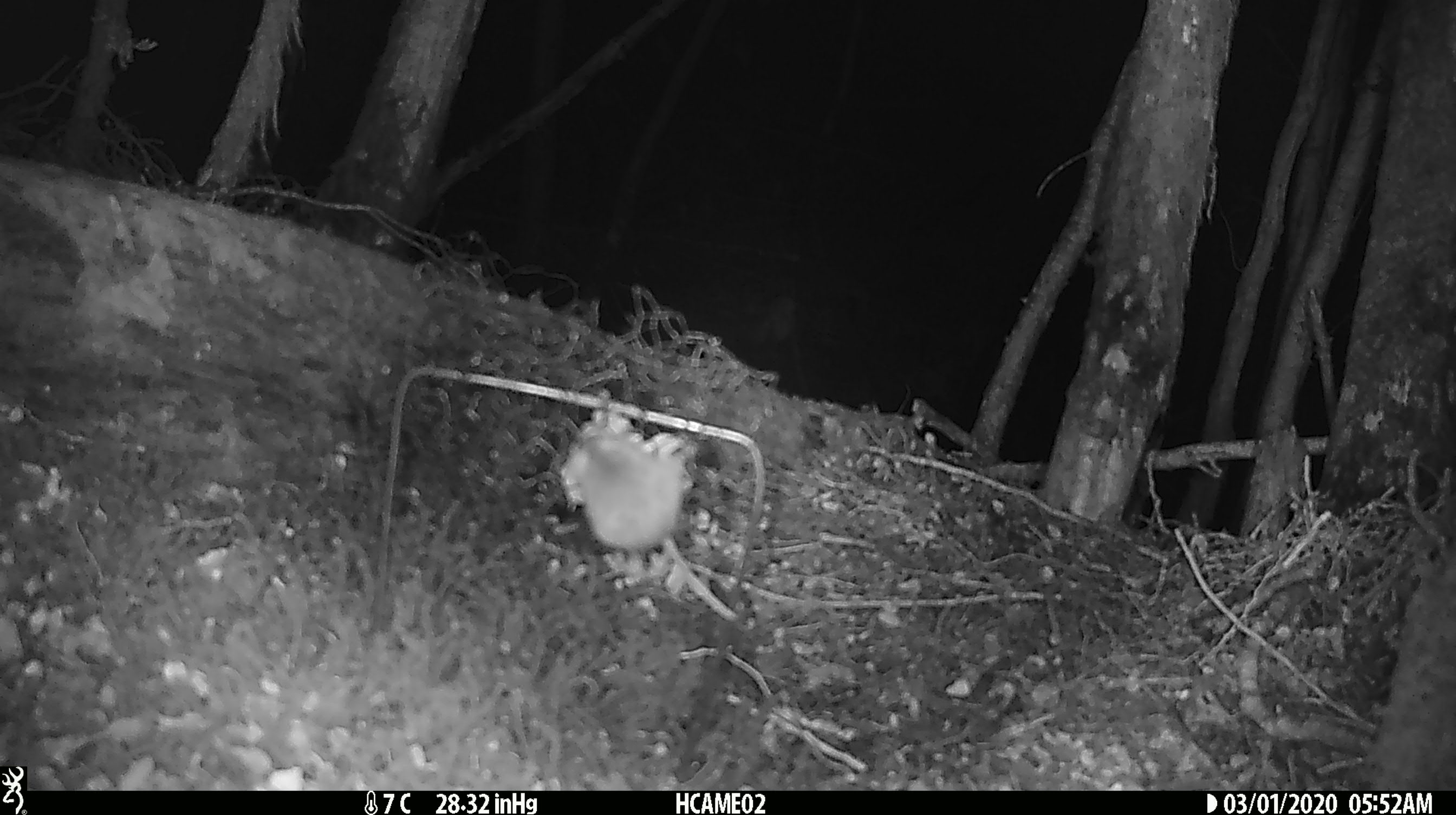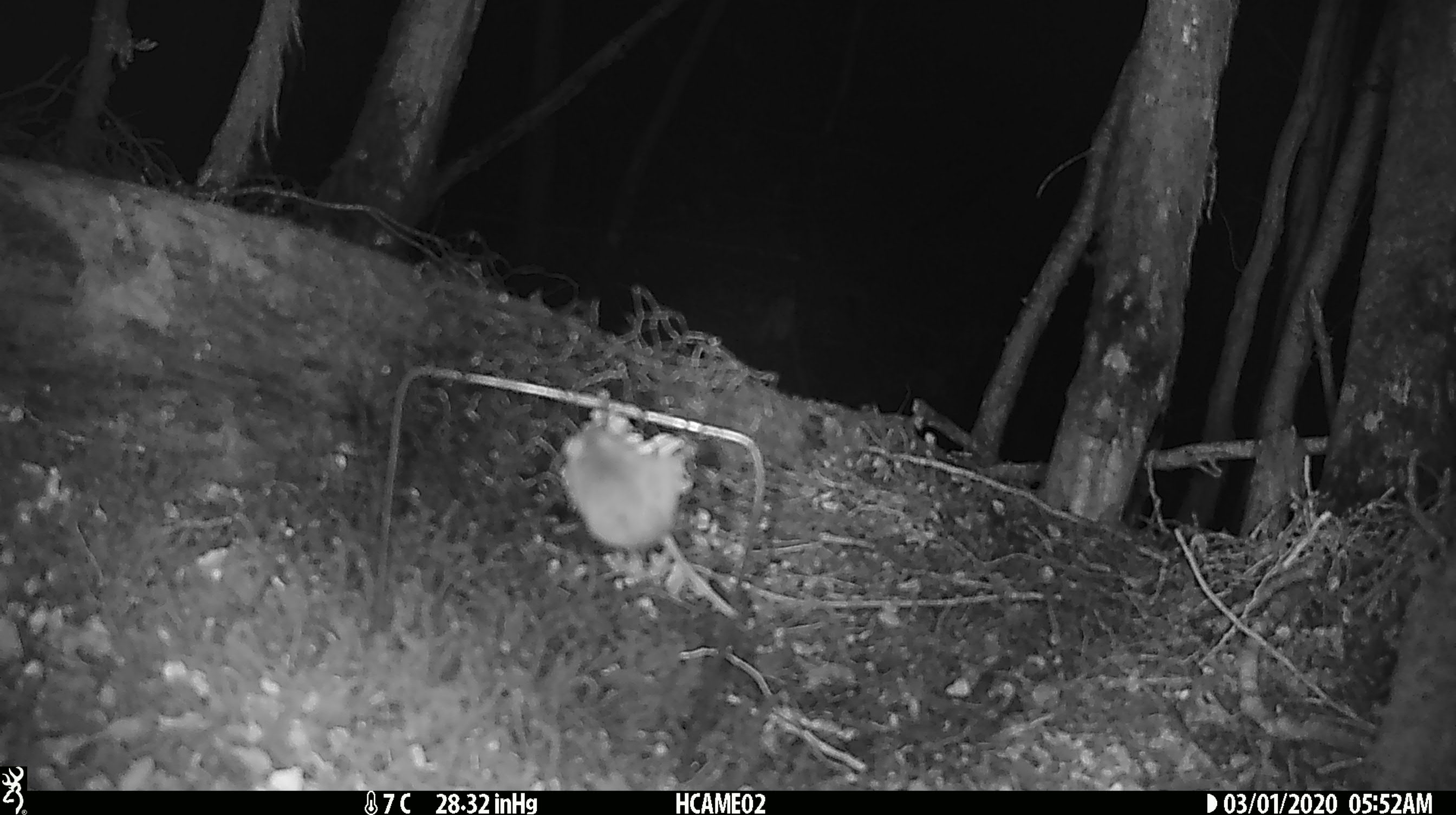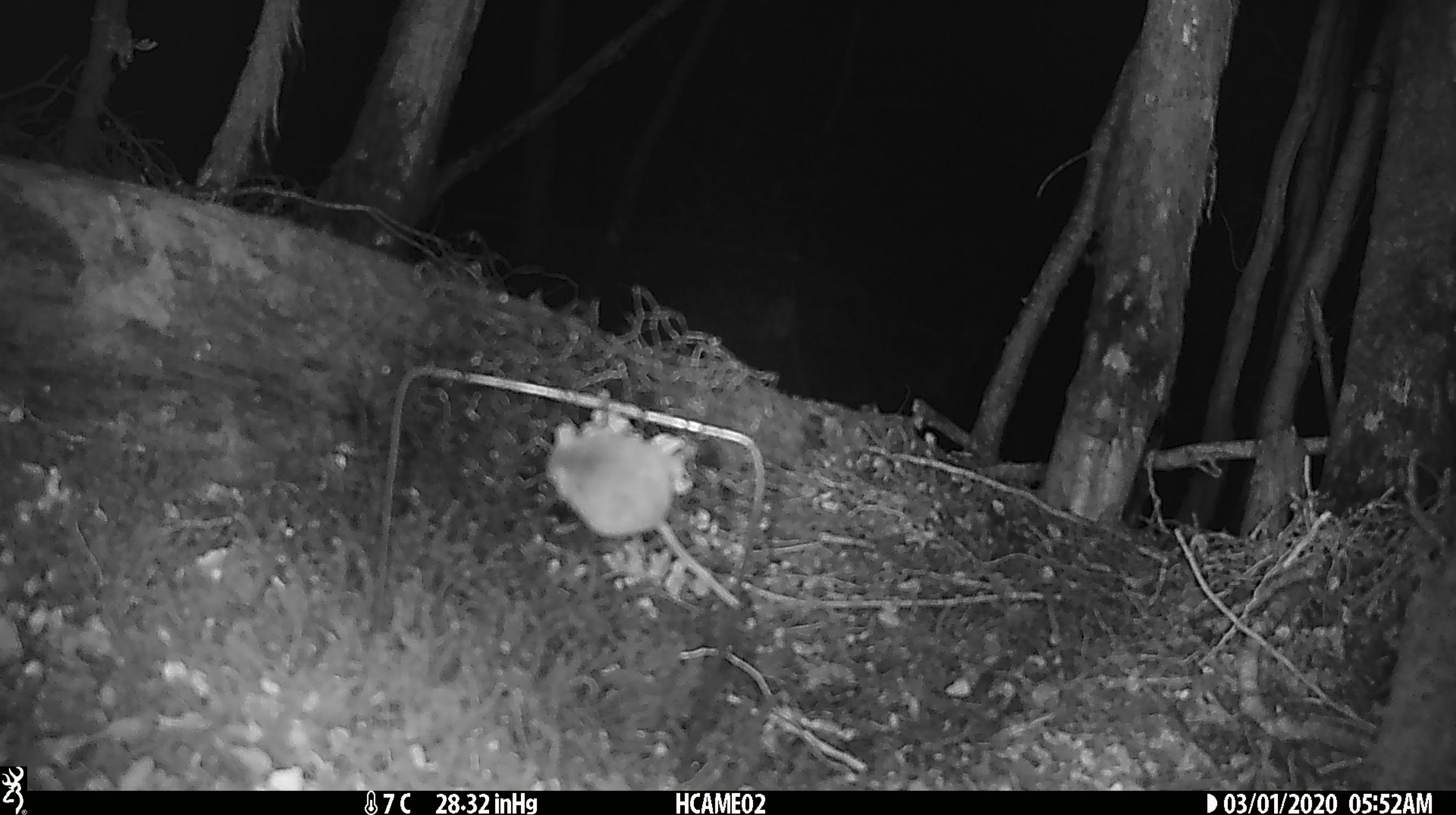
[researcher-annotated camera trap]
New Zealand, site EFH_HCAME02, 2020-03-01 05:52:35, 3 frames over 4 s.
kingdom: Animalia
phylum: Chordata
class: Mammalia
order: Rodentia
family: Muridae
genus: Mus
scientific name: Mus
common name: mouse